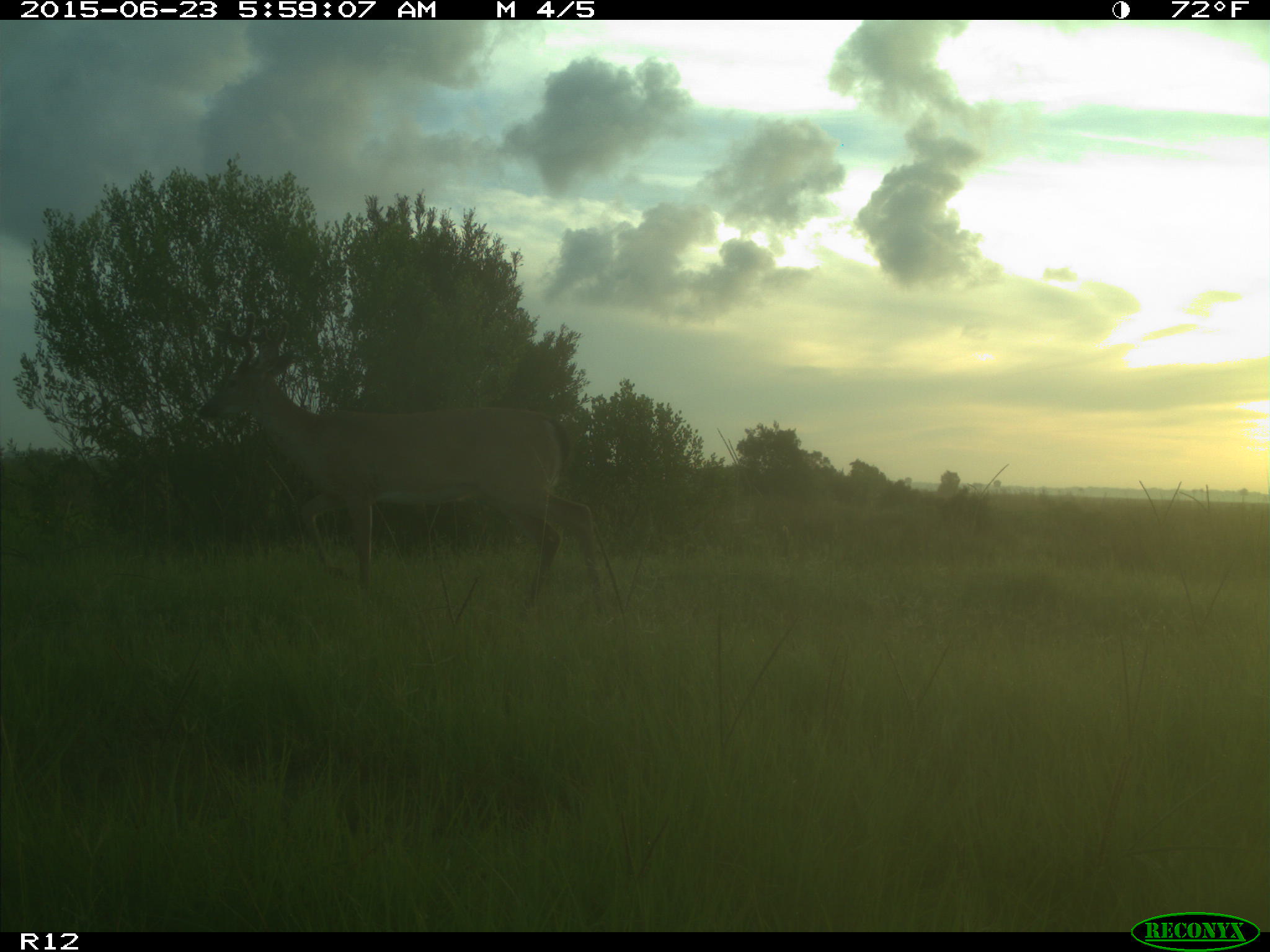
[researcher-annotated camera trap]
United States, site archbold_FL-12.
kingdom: Animalia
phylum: Chordata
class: Mammalia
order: Artiodactyla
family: Cervidae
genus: Odocoileus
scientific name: Odocoileus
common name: deer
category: unidentified deer